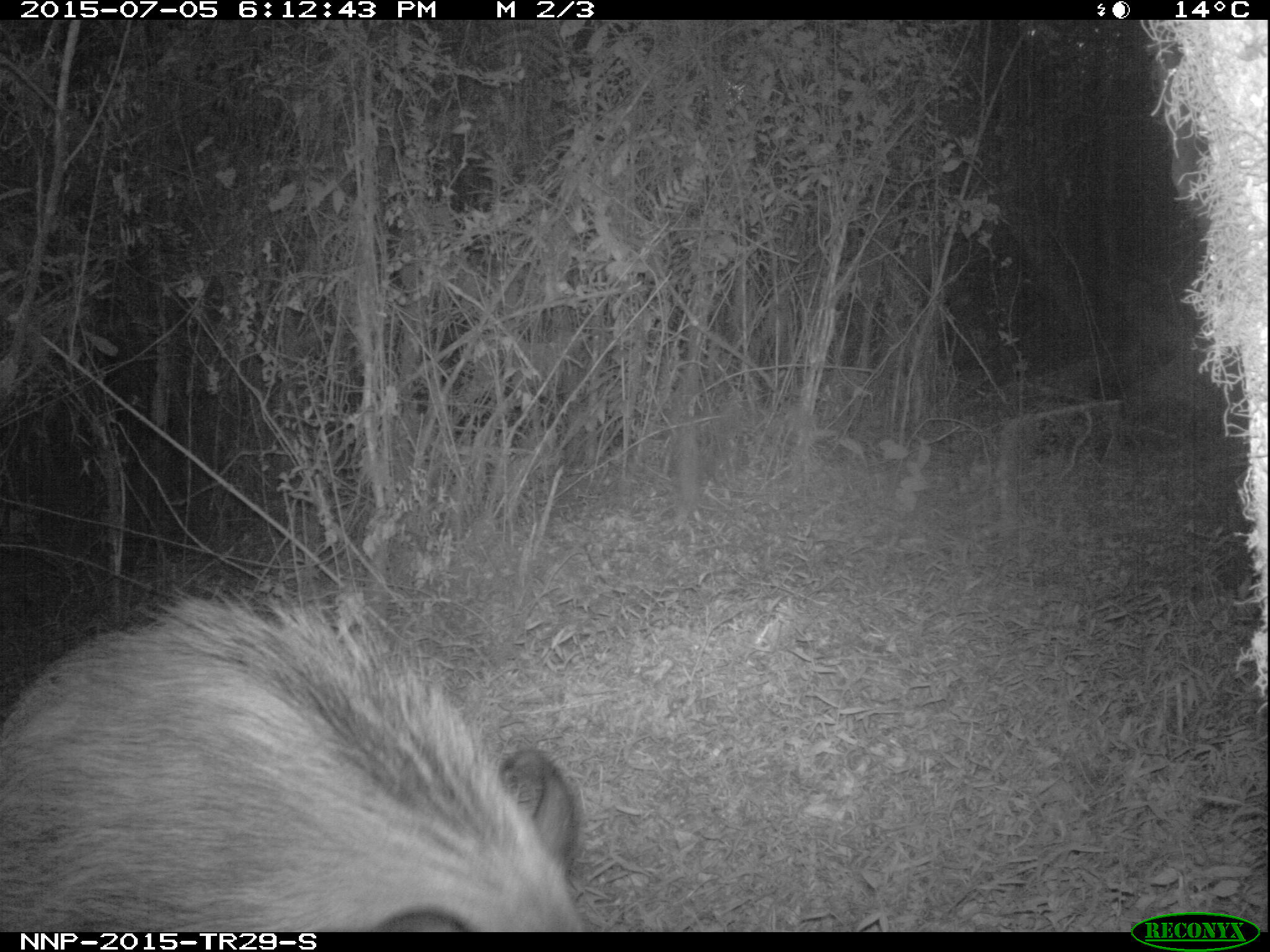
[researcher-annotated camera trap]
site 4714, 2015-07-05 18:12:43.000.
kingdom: Animalia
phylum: Chordata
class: Mammalia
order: Artiodactyla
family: Suidae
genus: Potamochoerus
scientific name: Potamochoerus larvatus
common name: bushpig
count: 1